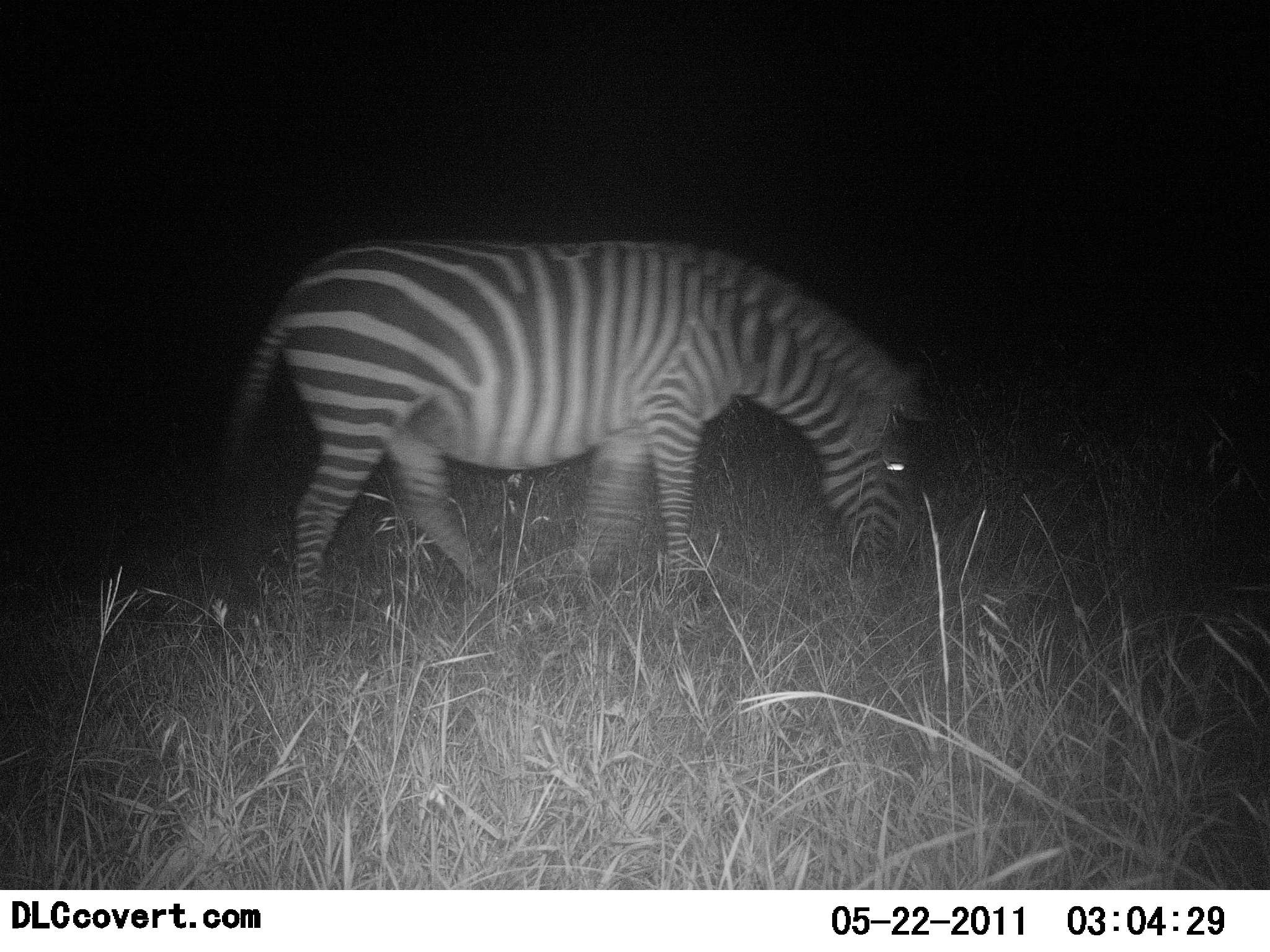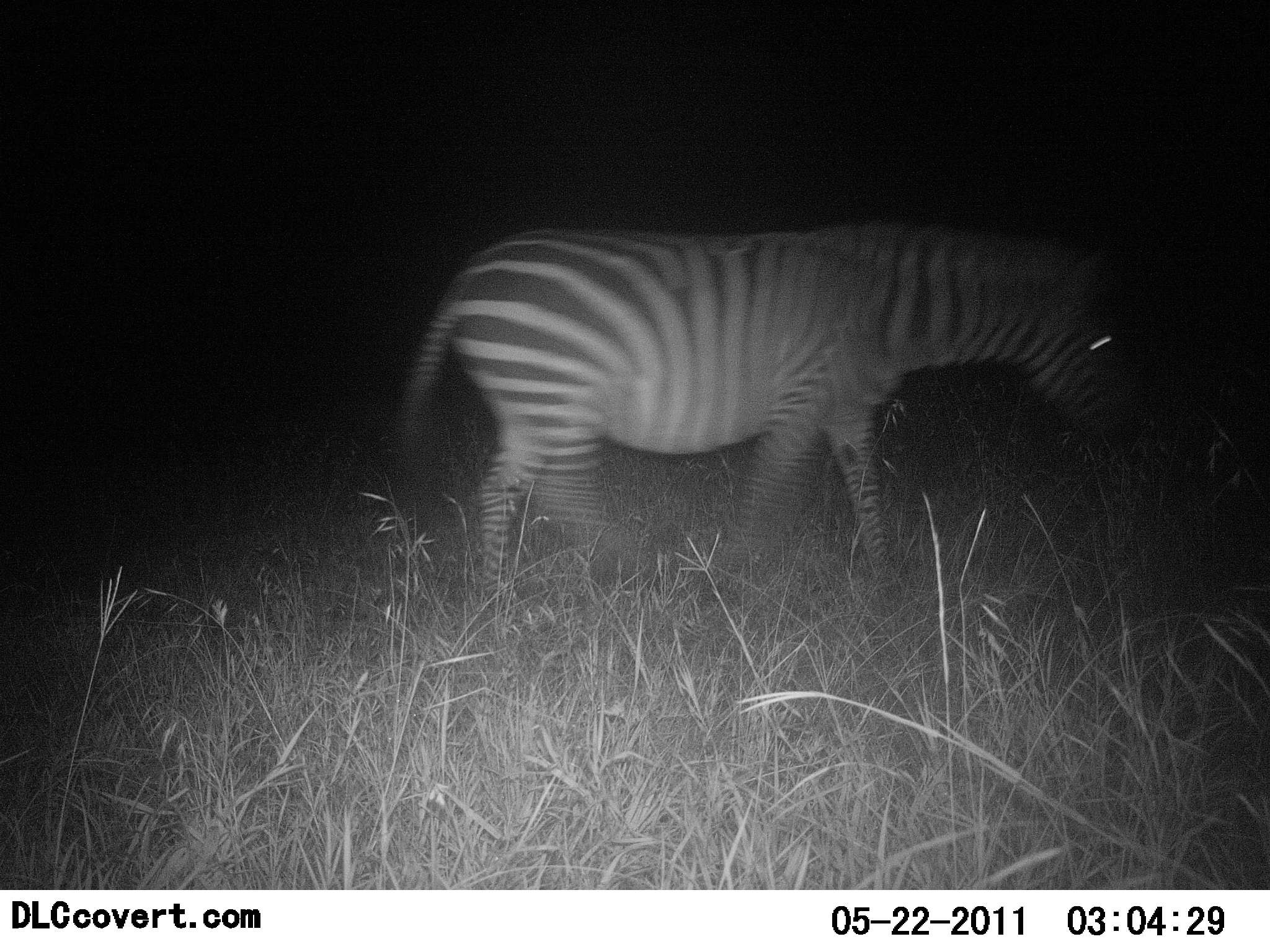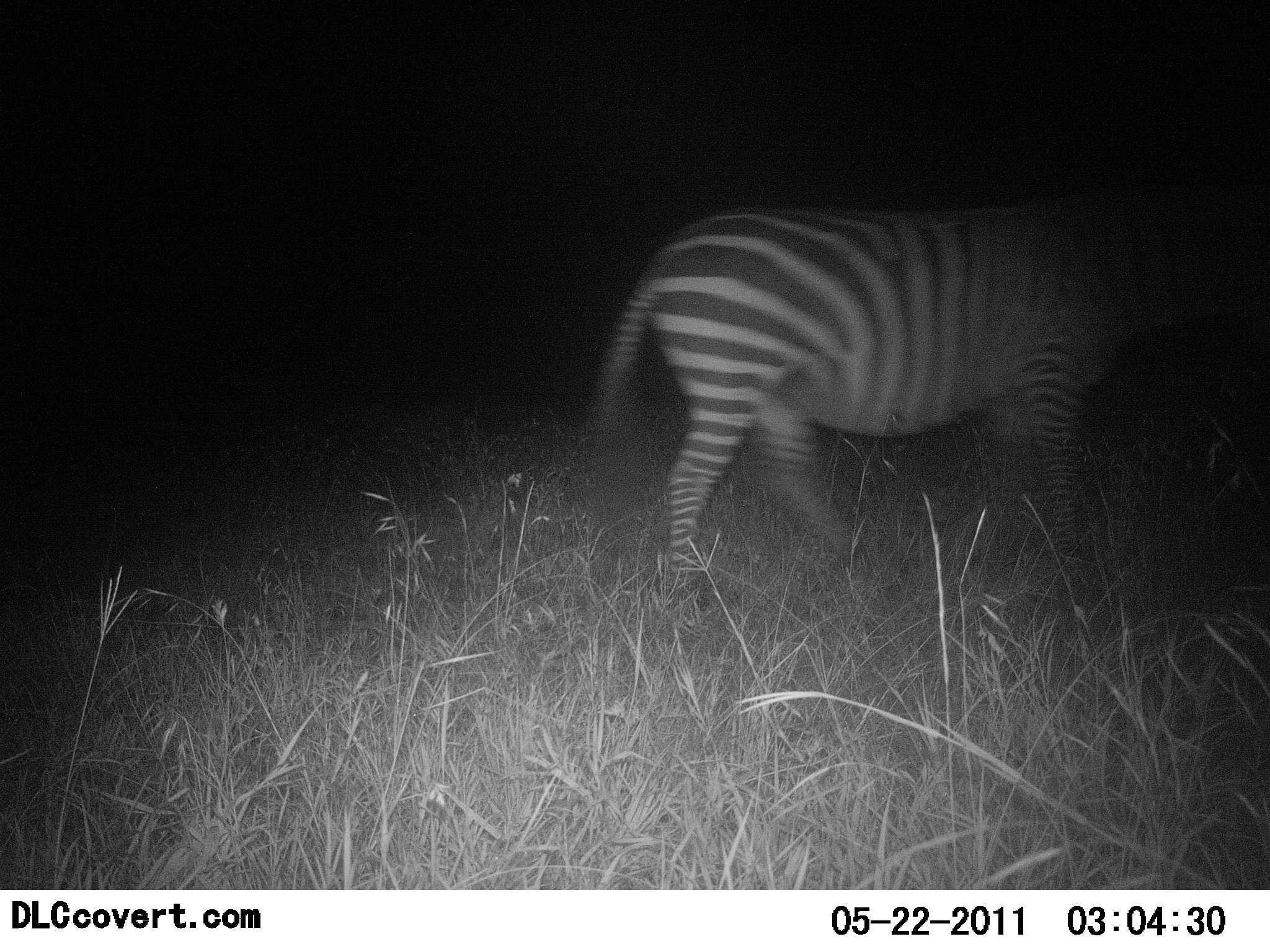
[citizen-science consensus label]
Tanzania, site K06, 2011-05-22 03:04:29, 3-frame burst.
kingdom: Animalia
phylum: Chordata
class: Mammalia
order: Perissodactyla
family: Equidae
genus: Equus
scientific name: Equus quagga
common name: plains zebra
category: zebra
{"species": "zebra (plains zebra) (Equus quagga)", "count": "1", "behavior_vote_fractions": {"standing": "0%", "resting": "0%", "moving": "100%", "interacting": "0%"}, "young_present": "0%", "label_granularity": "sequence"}